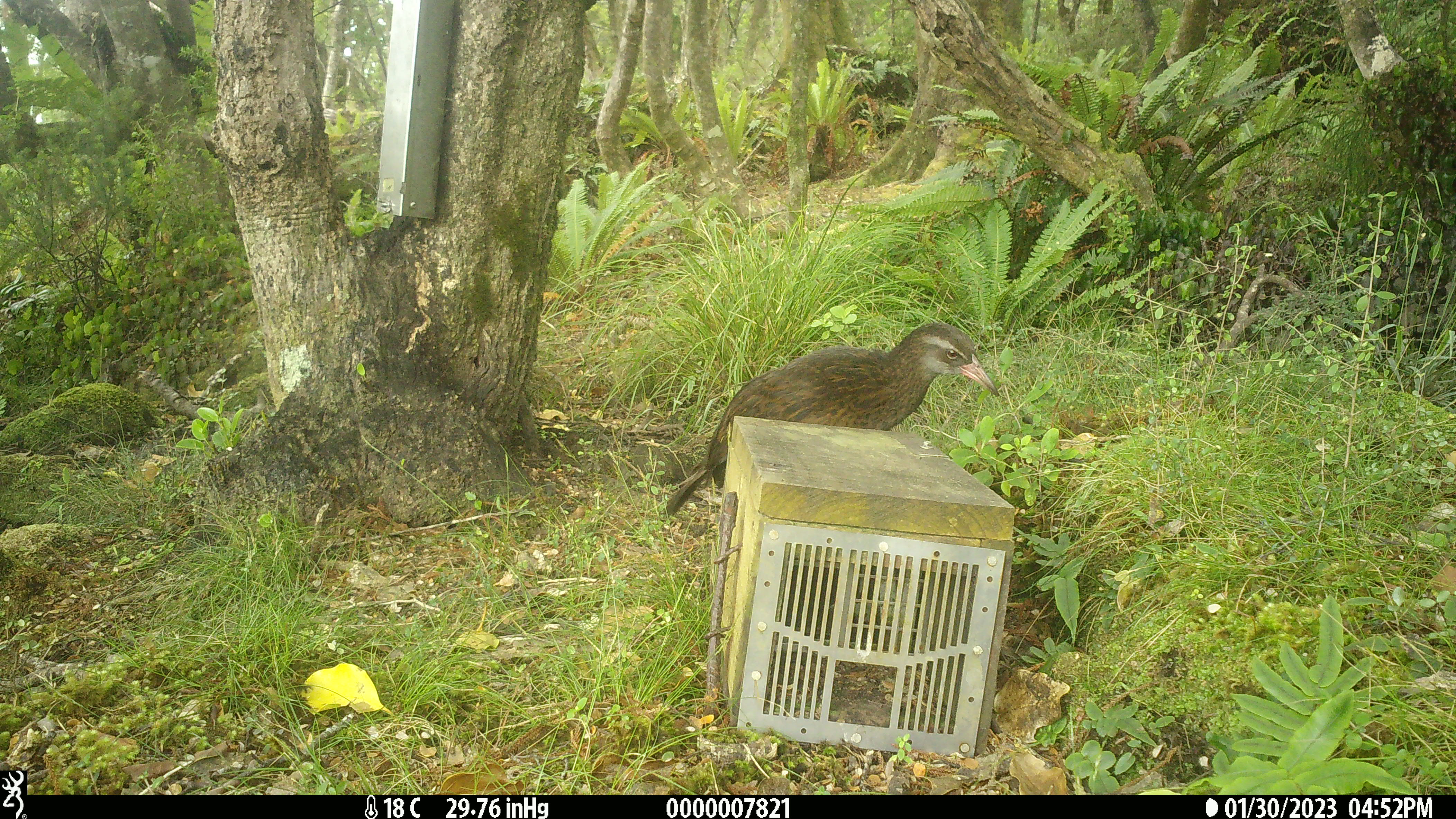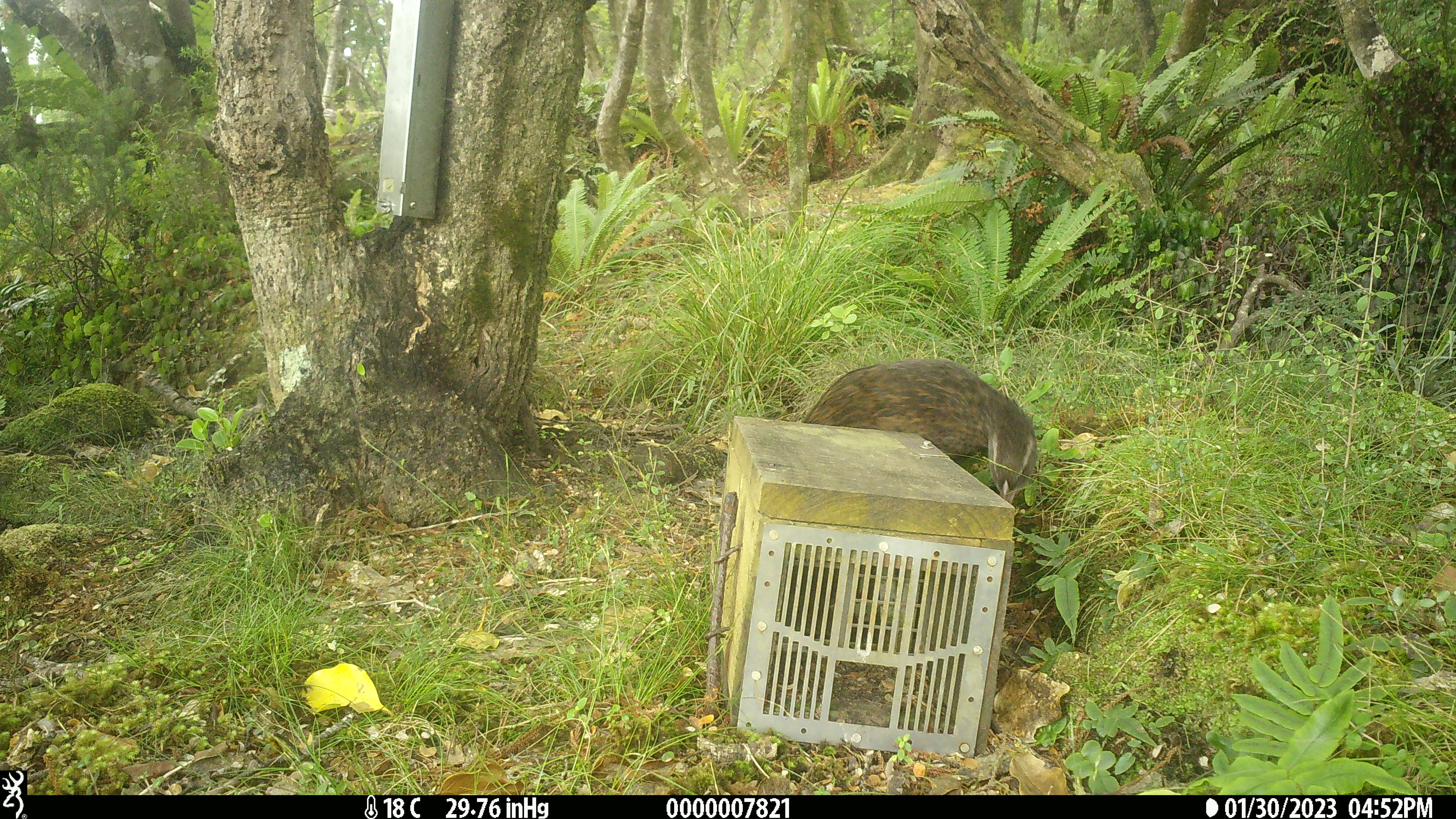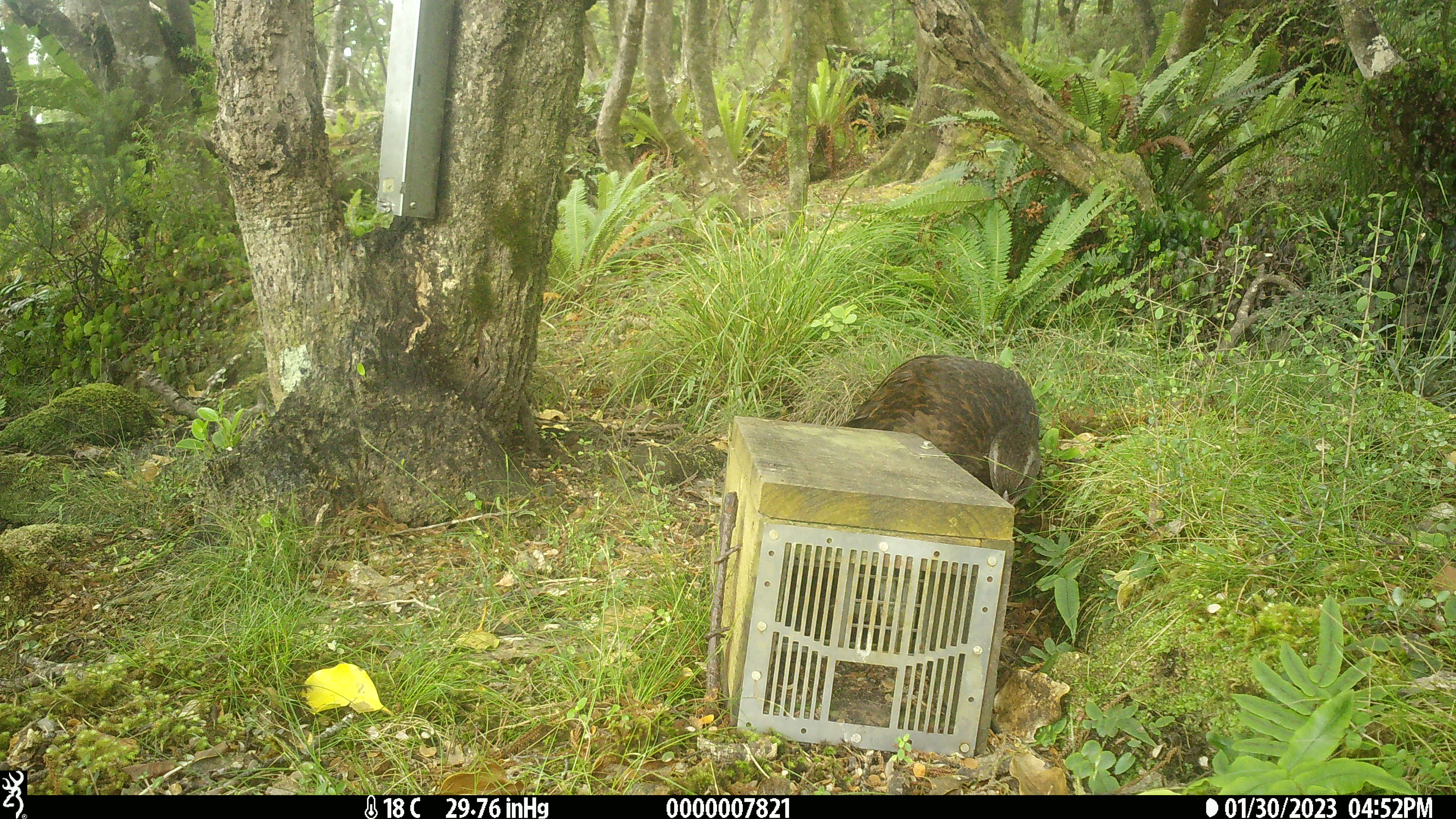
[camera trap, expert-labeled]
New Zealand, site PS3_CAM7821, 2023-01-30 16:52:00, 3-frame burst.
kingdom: Animalia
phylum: Chordata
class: Aves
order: Gruiformes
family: Rallidae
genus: Gallirallus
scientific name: Gallirallus australis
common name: weka